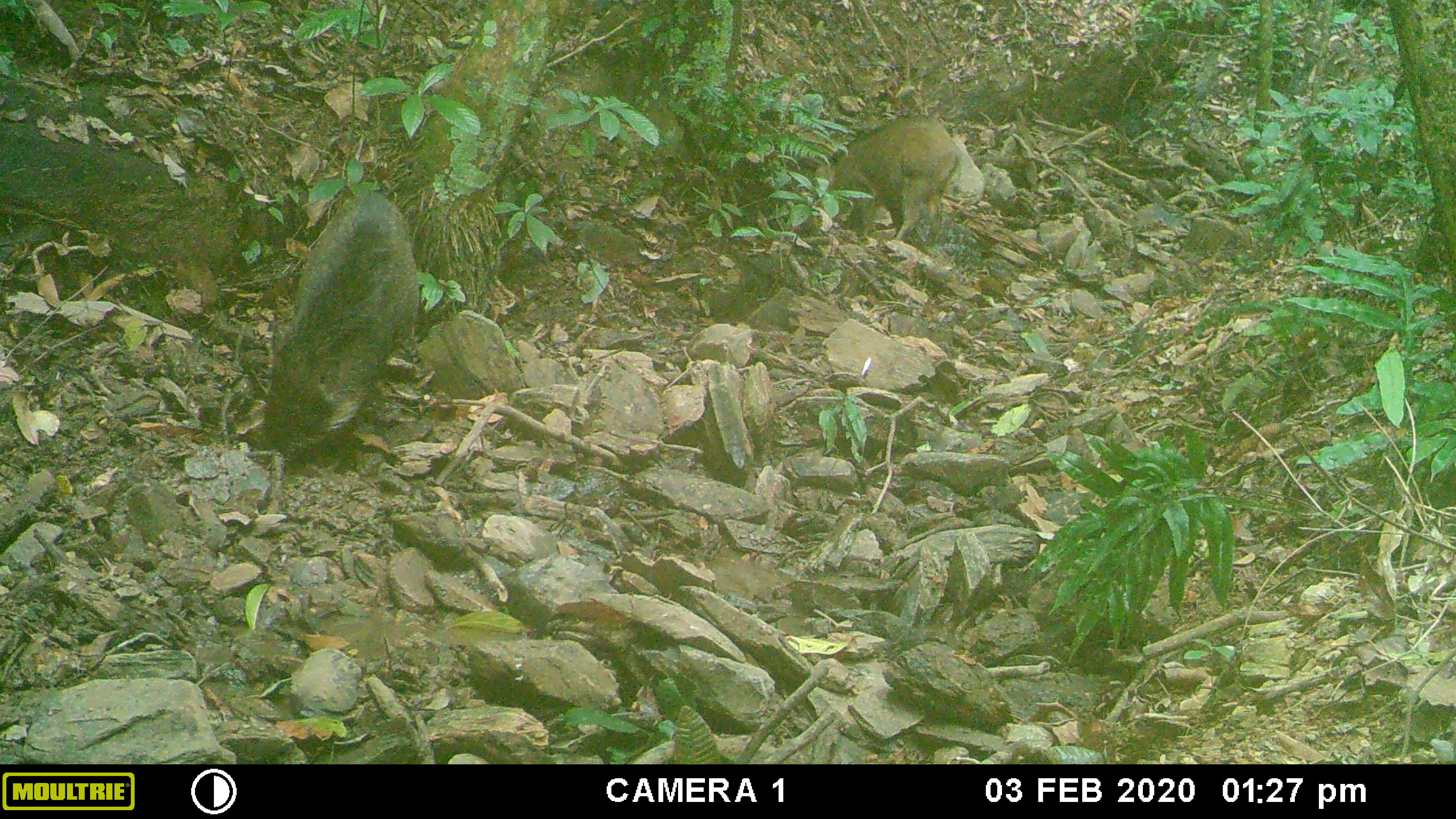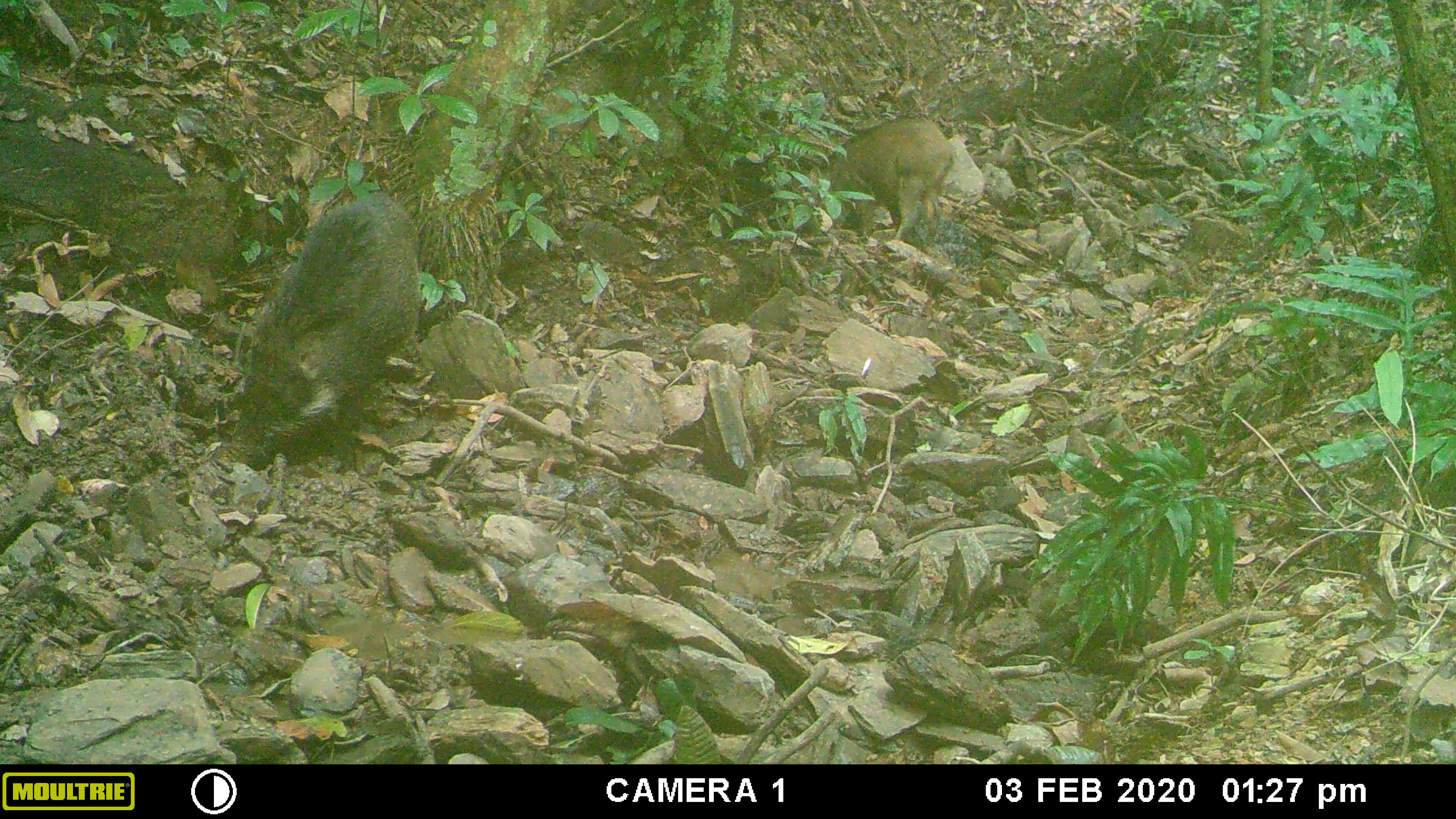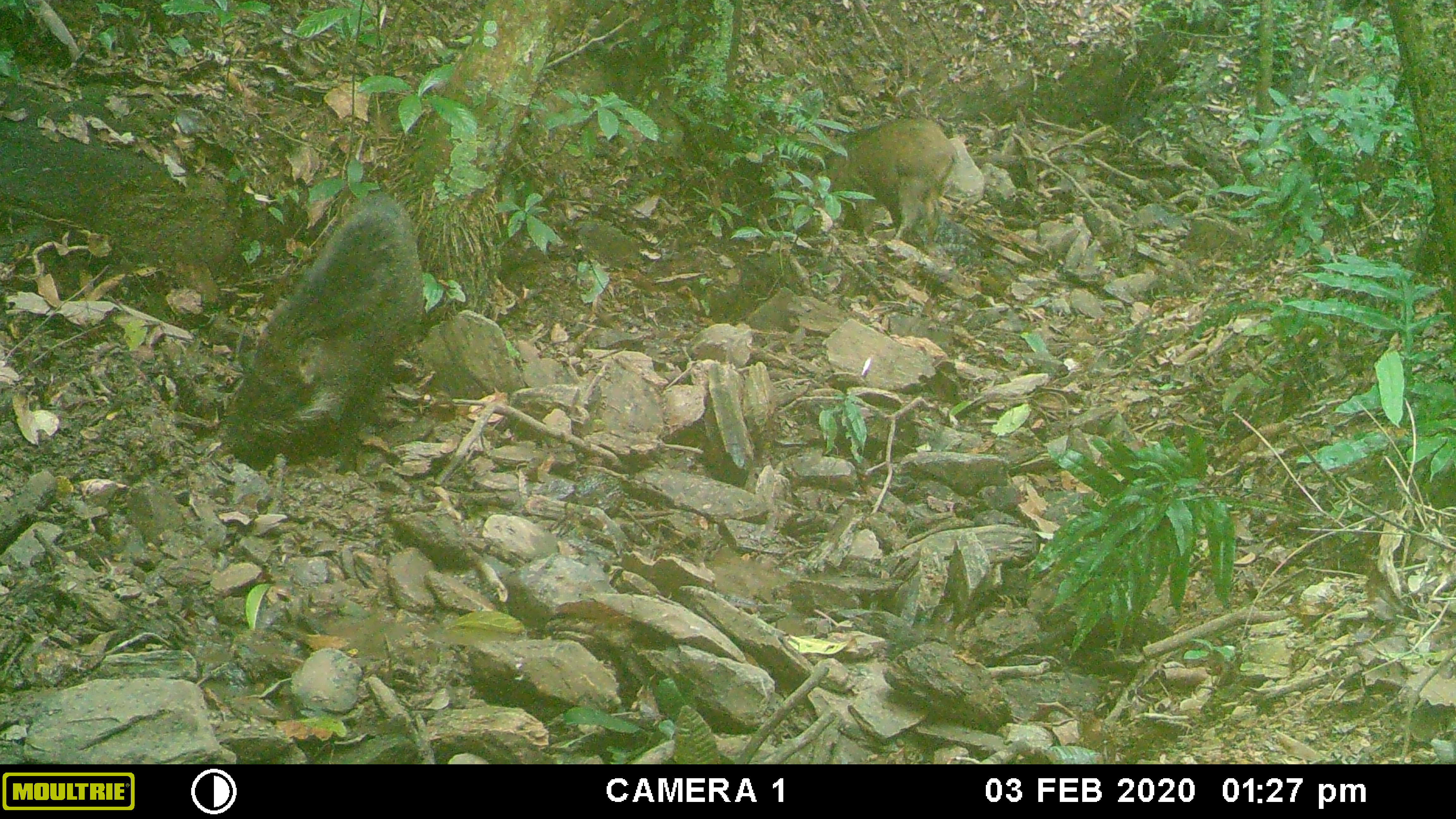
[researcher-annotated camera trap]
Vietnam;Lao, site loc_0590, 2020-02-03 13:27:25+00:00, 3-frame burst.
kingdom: Animalia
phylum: Chordata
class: Mammalia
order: Artiodactyla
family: Suidae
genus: Sus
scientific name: Sus scrofa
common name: eurasian wild pig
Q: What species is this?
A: Eurasian wild pig (Sus scrofa).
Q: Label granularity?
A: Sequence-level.